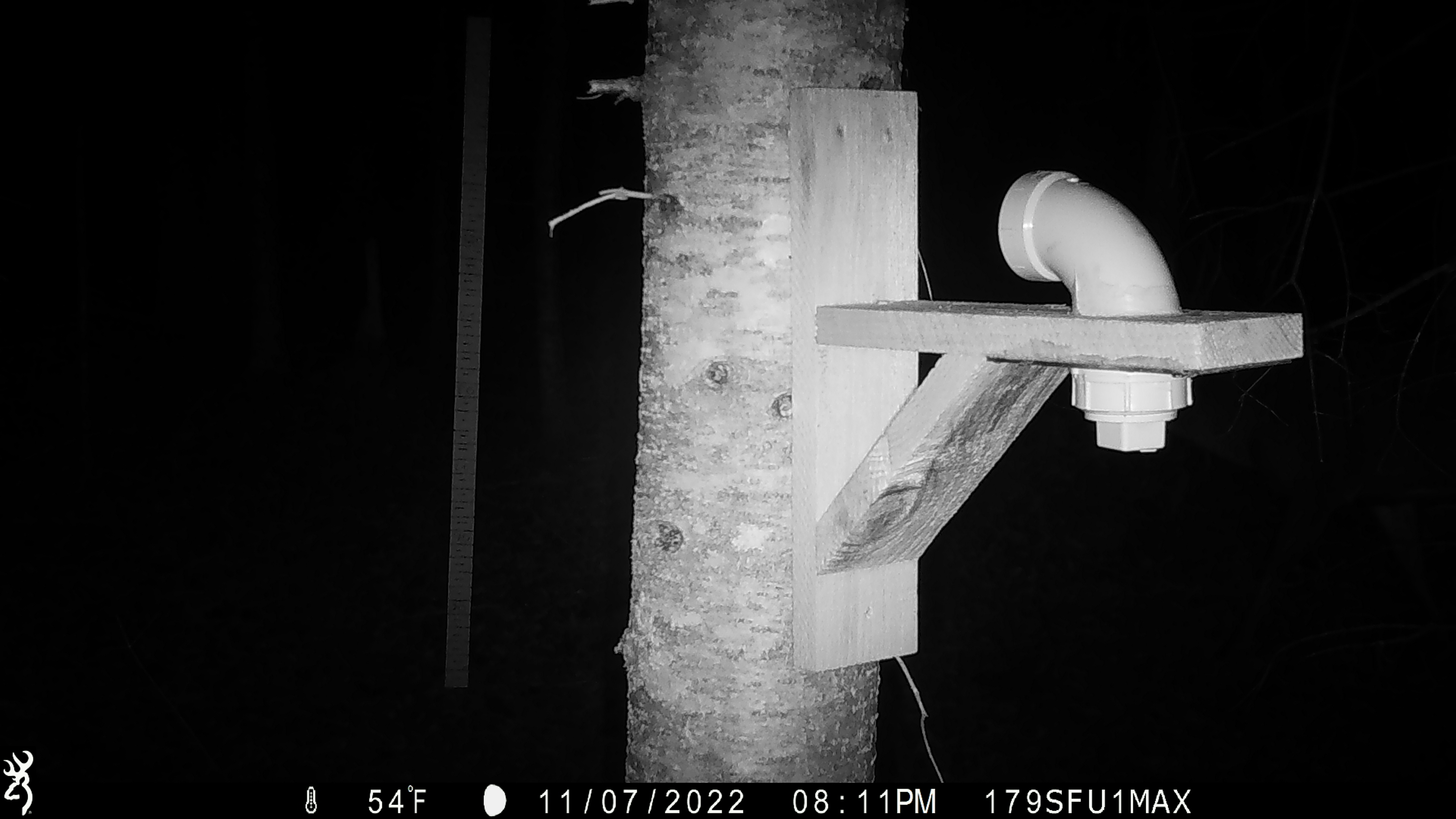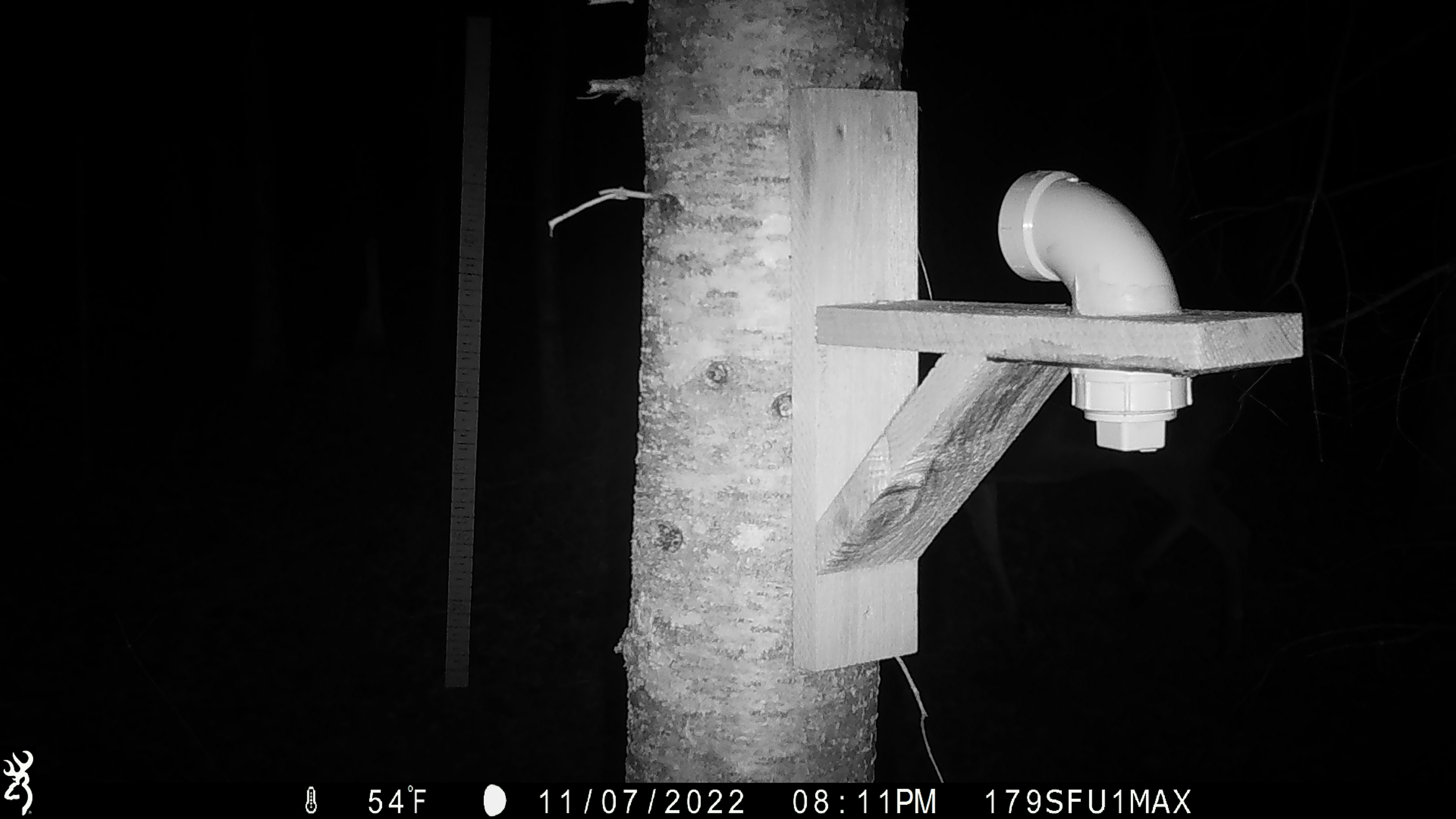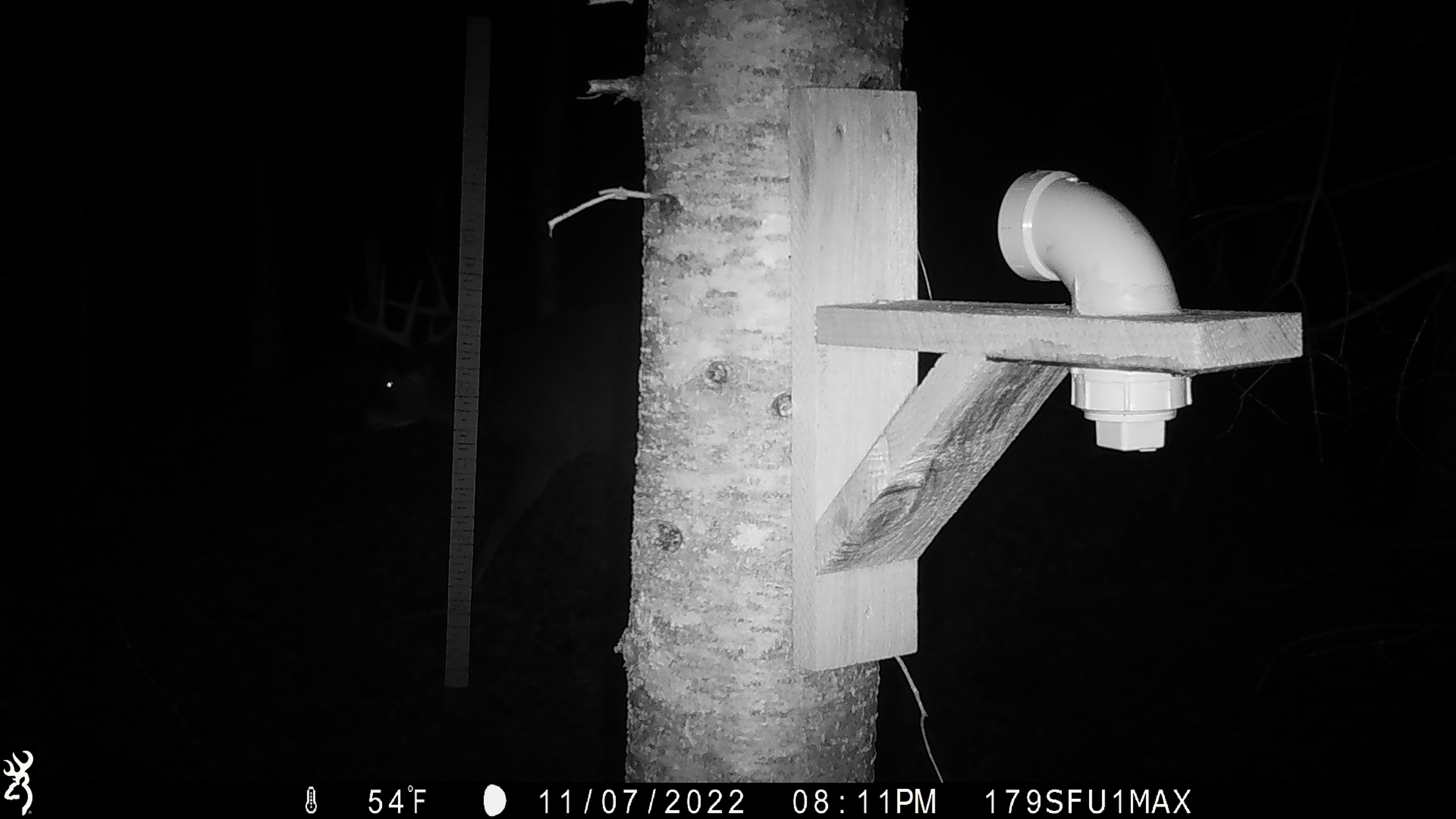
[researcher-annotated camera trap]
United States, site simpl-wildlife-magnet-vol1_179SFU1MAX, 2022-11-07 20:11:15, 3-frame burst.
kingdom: Animalia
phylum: Chordata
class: Mammalia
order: Artiodactyla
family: Cervidae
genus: Odocoileus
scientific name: Odocoileus virginianus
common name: white-tailed deer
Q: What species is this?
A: White-tailed deer (Odocoileus virginianus).